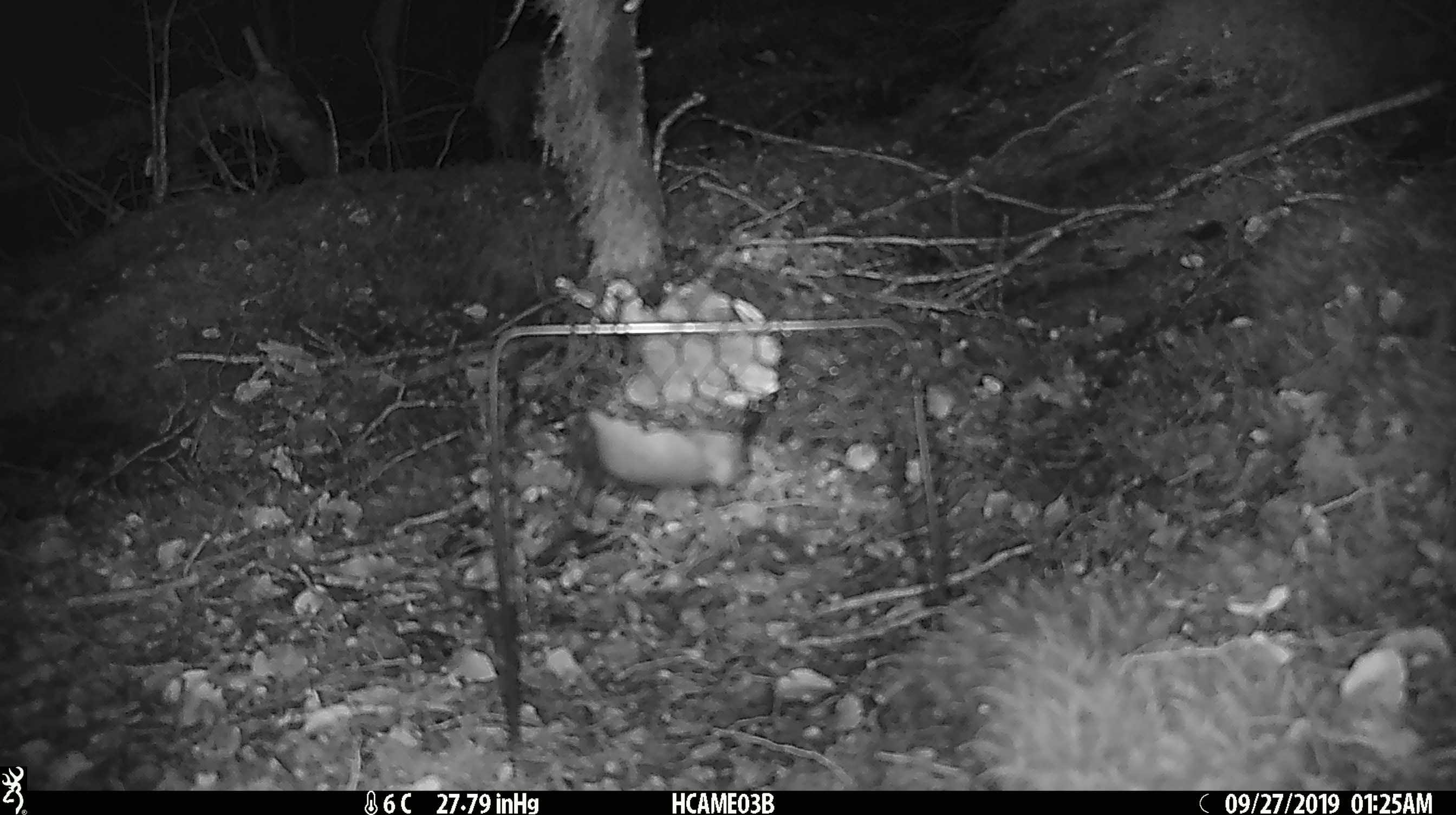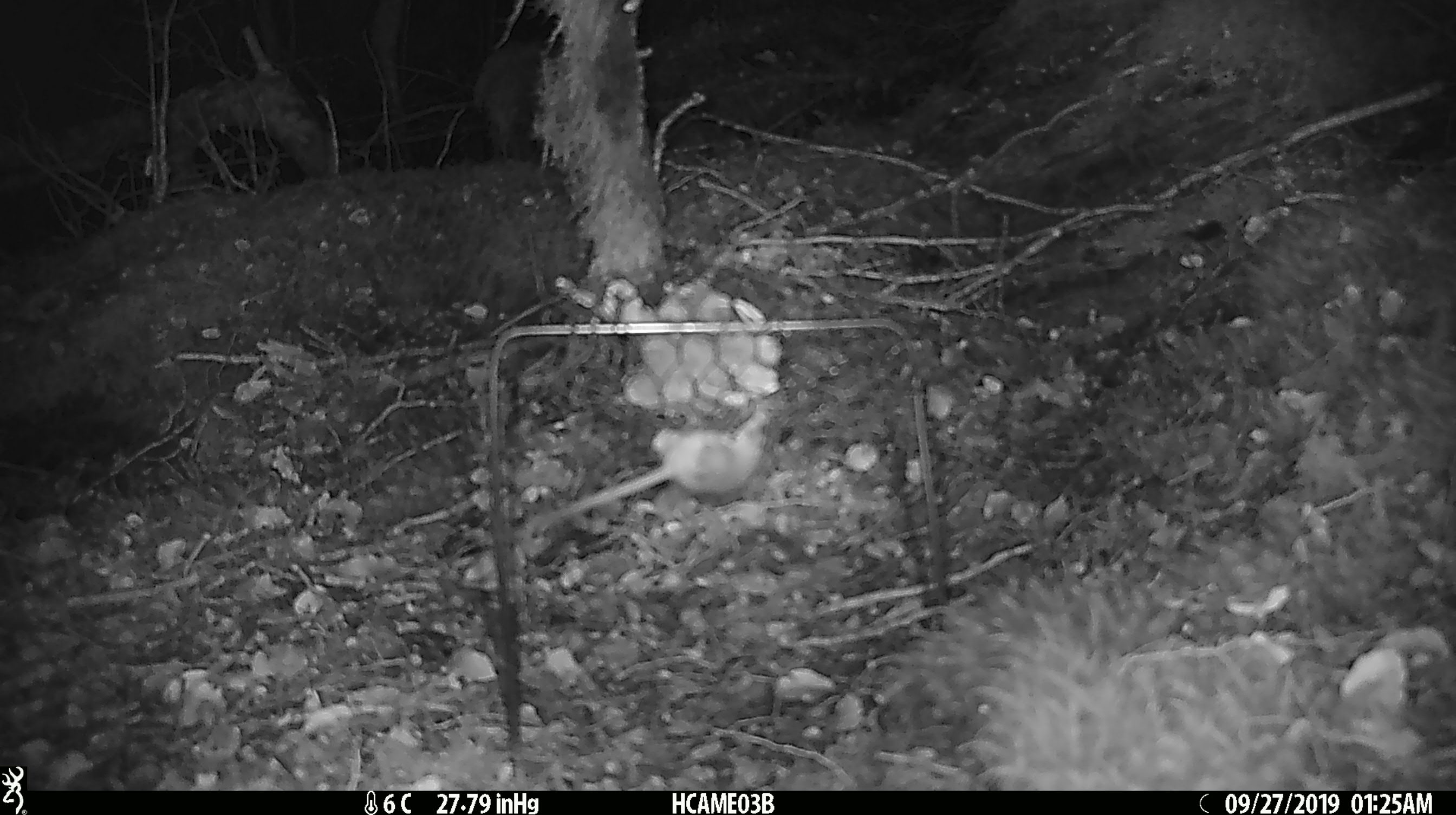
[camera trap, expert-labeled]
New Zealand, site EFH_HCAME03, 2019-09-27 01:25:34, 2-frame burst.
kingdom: Animalia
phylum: Chordata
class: Mammalia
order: Rodentia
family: Muridae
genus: Mus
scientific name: Mus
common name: mouse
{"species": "mouse (Mus)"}